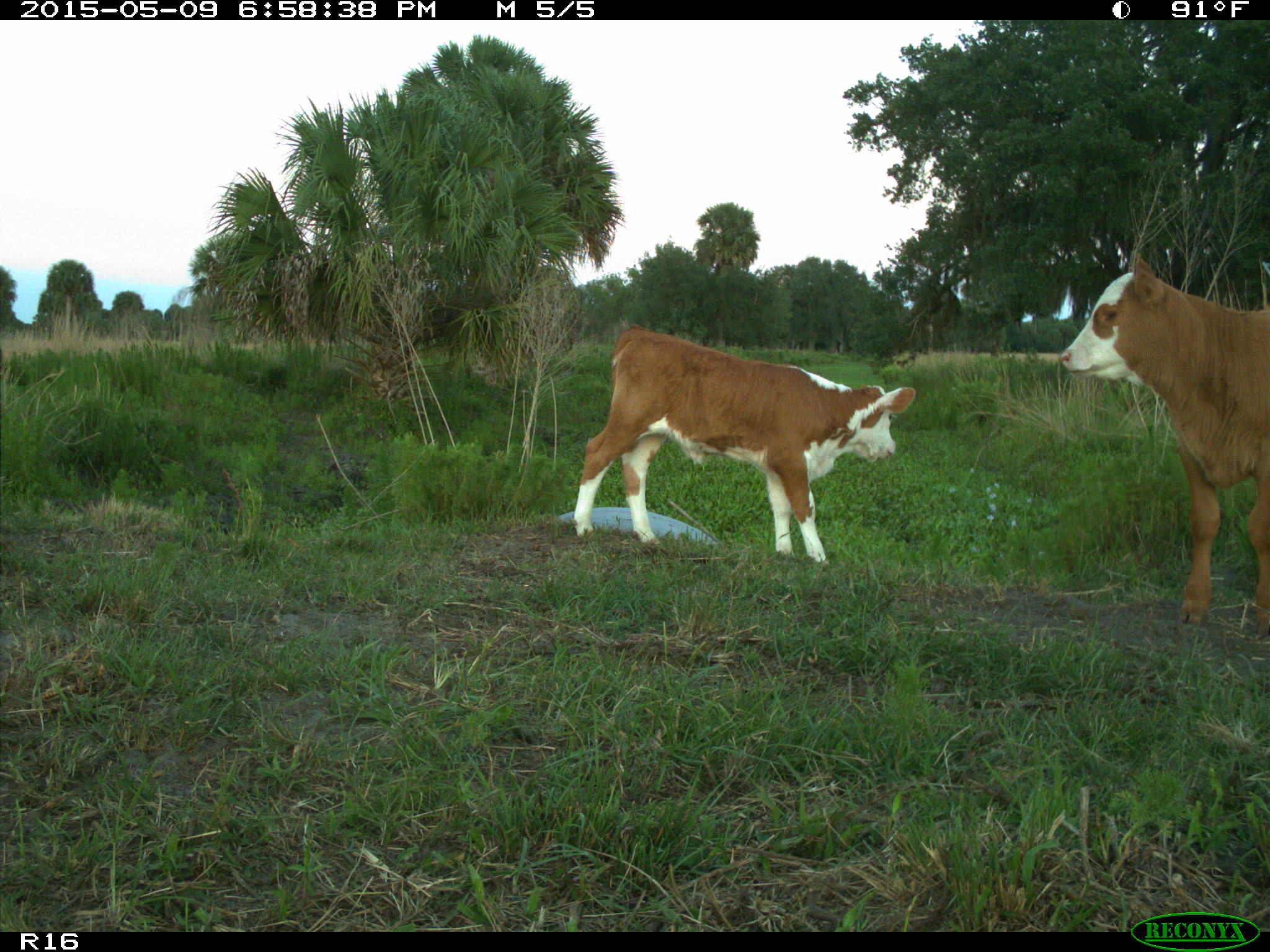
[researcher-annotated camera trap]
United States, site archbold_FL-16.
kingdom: Animalia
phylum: Chordata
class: Mammalia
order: Artiodactyla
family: Bovidae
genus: Bos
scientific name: Bos taurus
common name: domestic cow